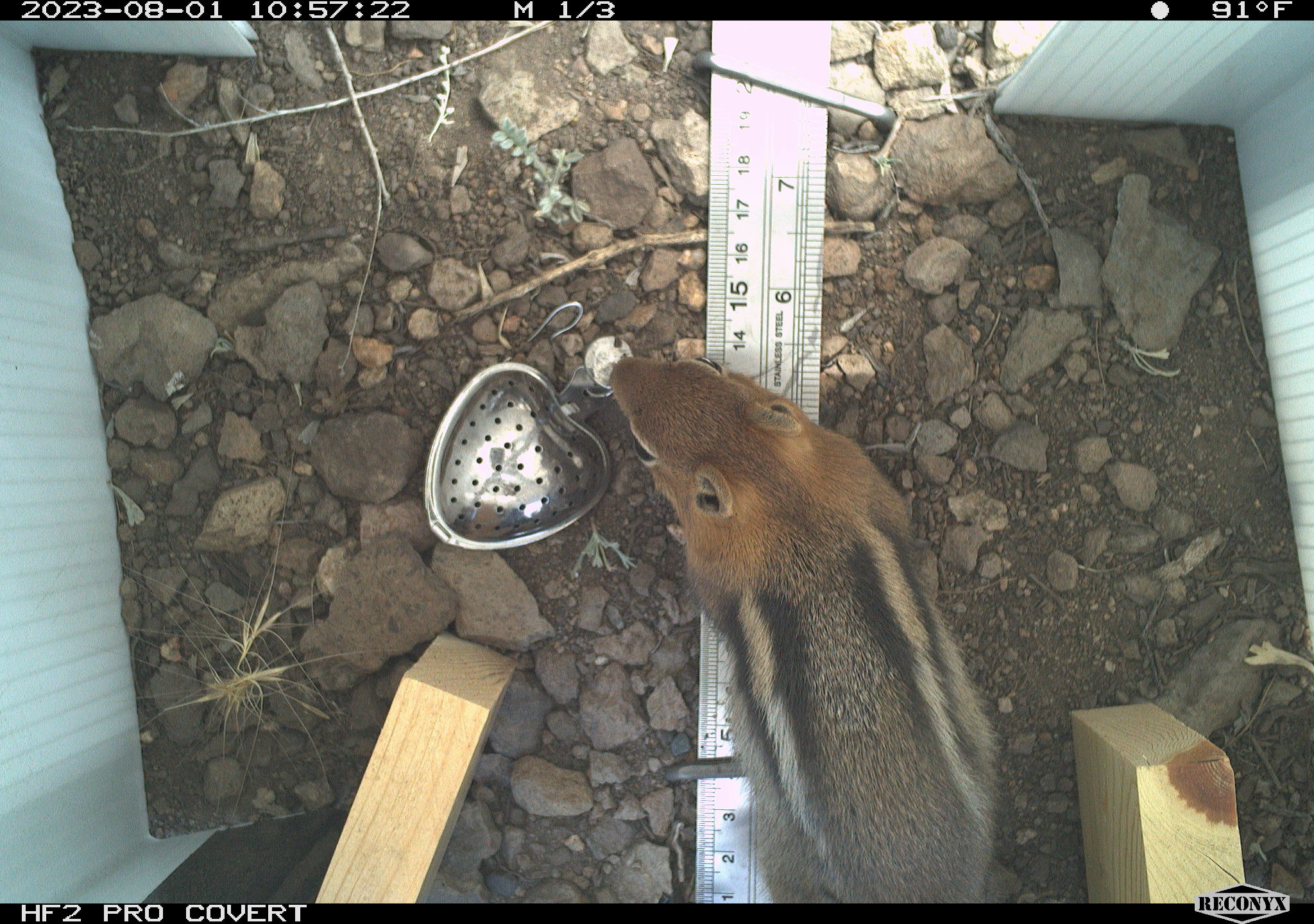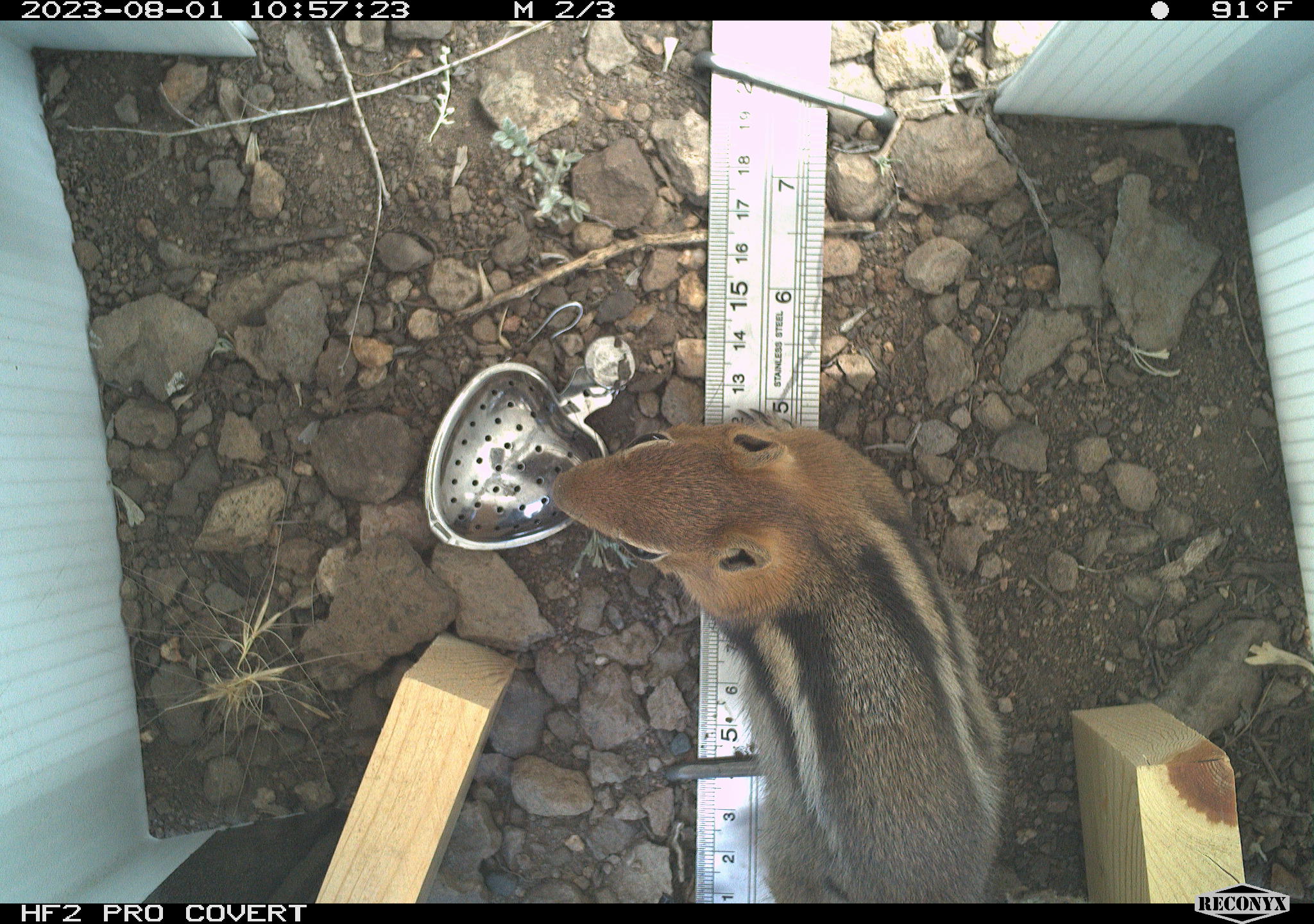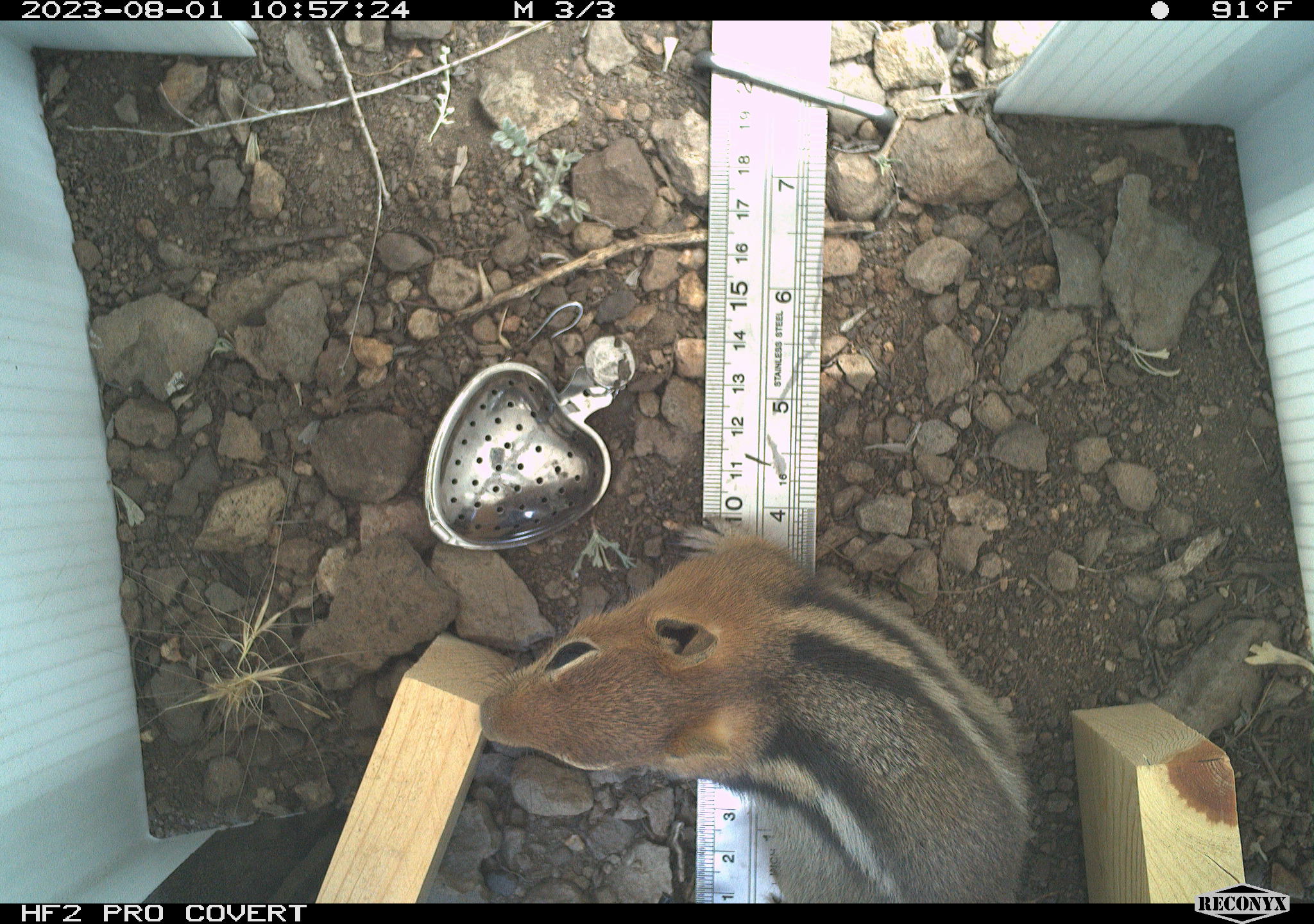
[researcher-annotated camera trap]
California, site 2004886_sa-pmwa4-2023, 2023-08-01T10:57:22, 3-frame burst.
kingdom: Animalia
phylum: Chordata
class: Mammalia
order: Rodentia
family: Sciuridae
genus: Callospermophilus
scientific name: Callospermophilus lateralis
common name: golden mantled ground squirrel